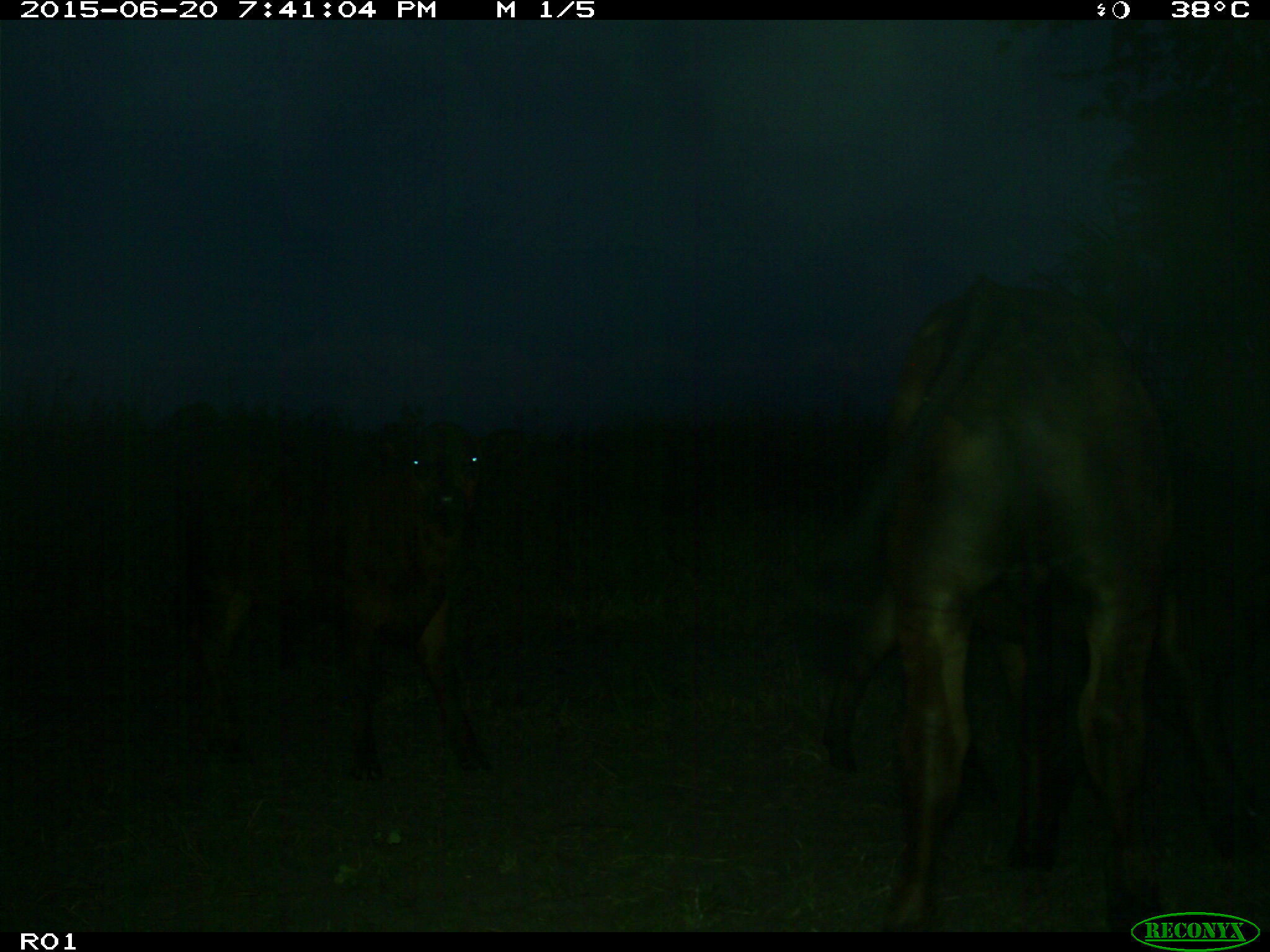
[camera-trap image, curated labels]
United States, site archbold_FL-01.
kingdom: Animalia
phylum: Chordata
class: Mammalia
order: Artiodactyla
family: Bovidae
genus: Bos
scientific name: Bos taurus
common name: domestic cow